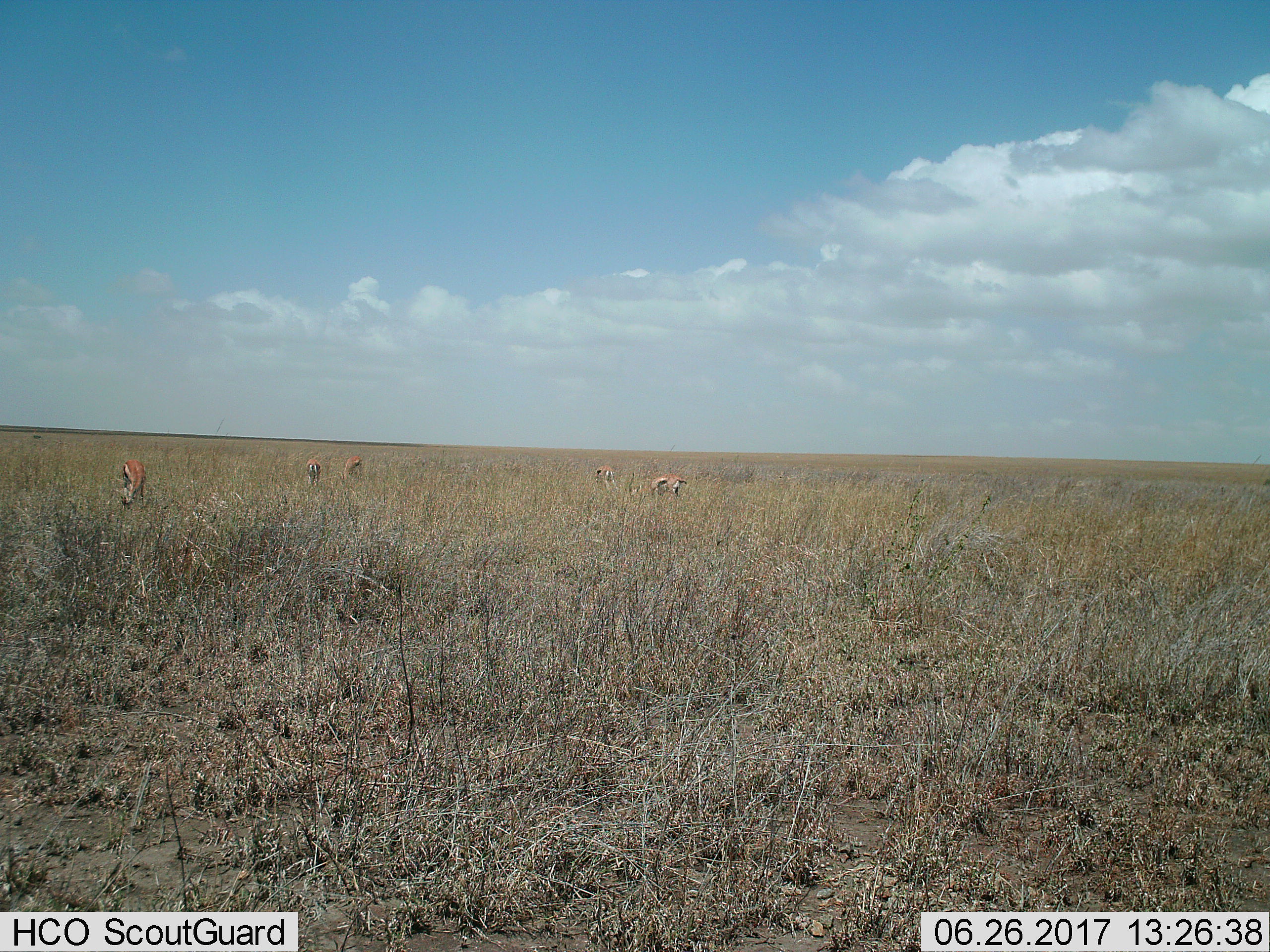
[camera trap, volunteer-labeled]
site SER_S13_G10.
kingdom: Animalia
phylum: Chordata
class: Mammalia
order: Artiodactyla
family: Bovidae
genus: Eudorcas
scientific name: Eudorcas thomsonii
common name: thomson's gazelle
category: gazellethomsons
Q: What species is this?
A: Gazellethomsons (thomson's gazelle) (Eudorcas thomsonii).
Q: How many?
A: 5.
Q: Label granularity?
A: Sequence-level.